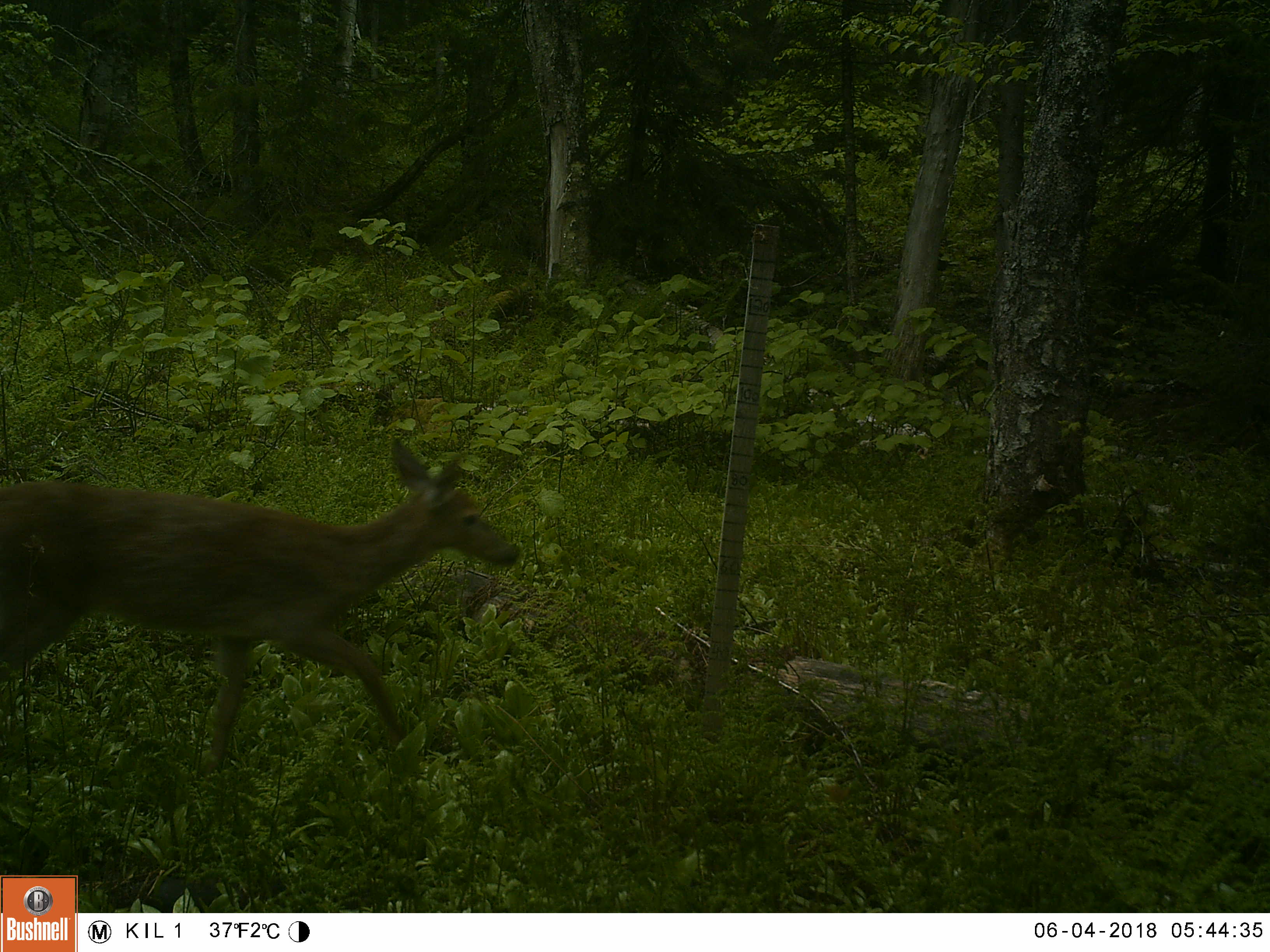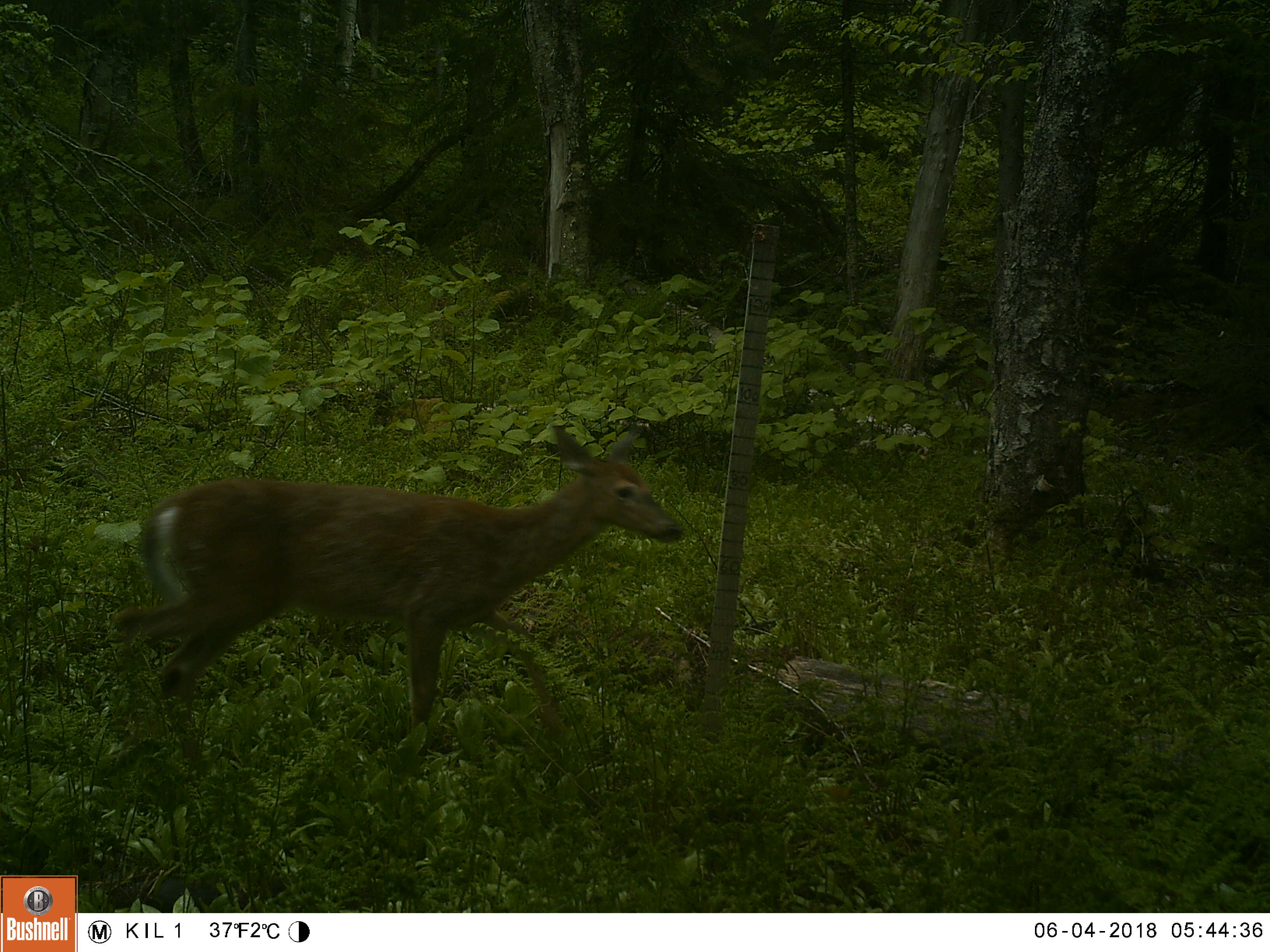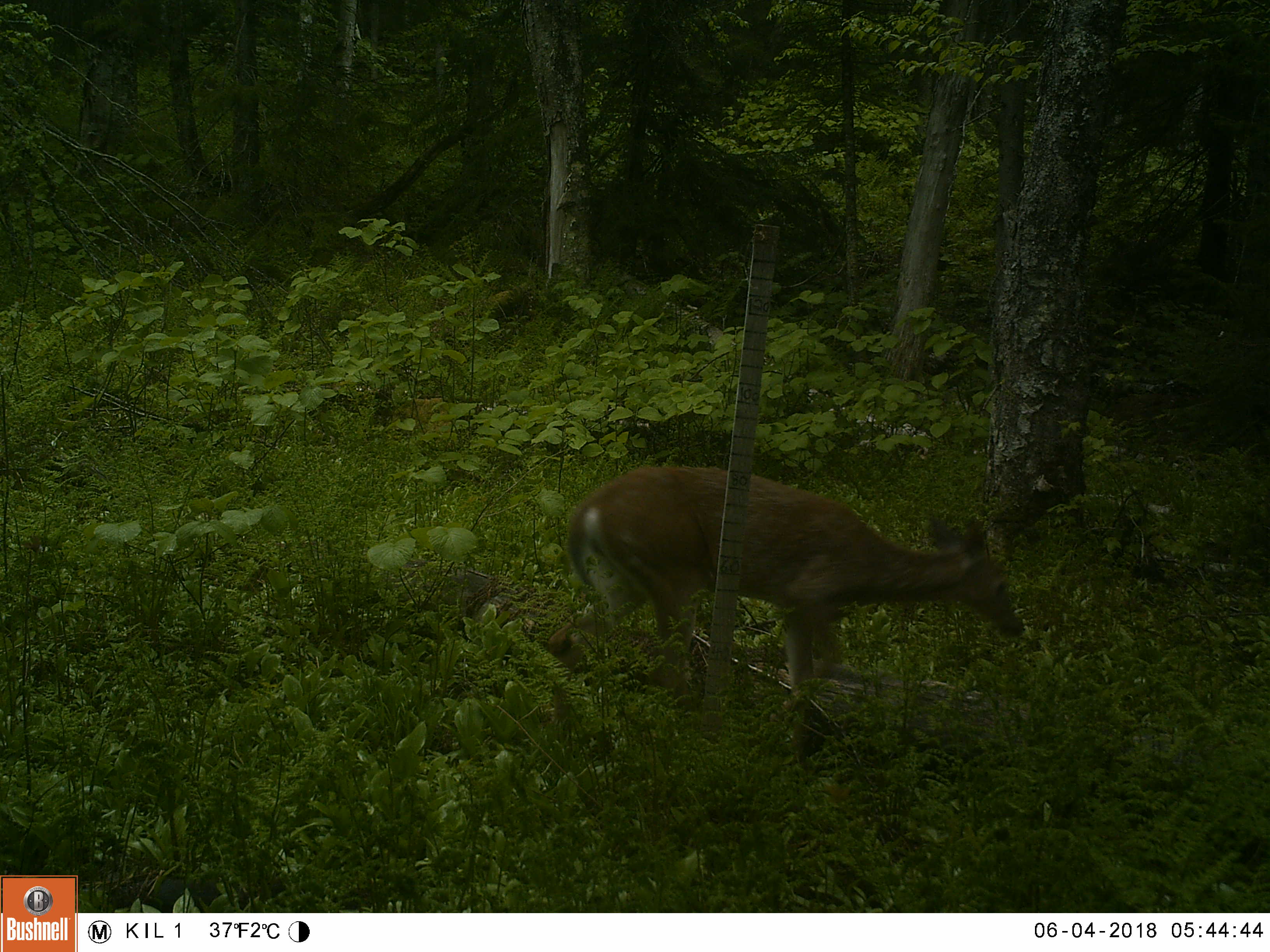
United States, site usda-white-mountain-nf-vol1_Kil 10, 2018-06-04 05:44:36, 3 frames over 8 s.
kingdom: Animalia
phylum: Chordata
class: Mammalia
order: Artiodactyla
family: Cervidae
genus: Odocoileus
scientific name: Odocoileus virginianus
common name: white-tailed deer